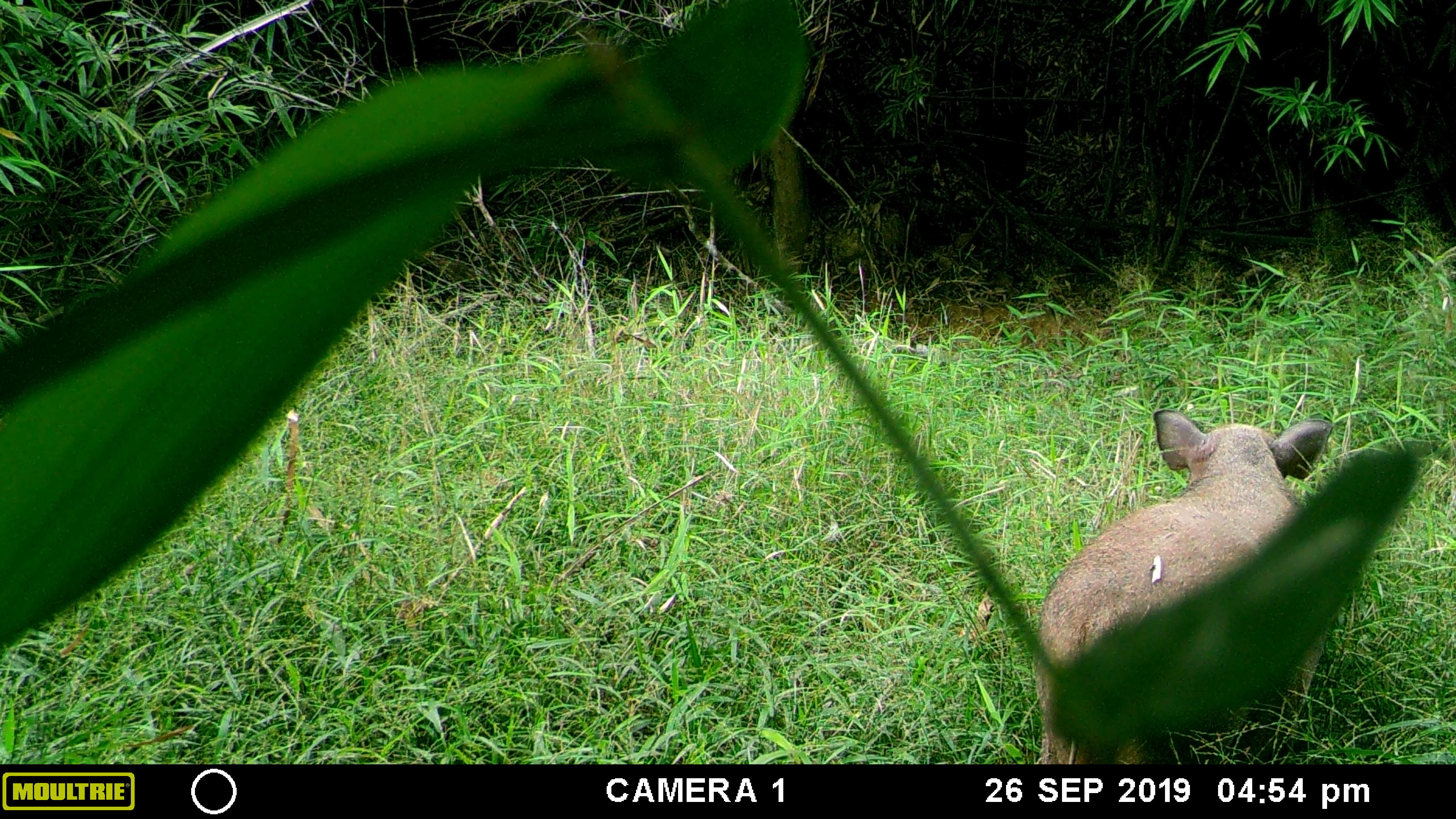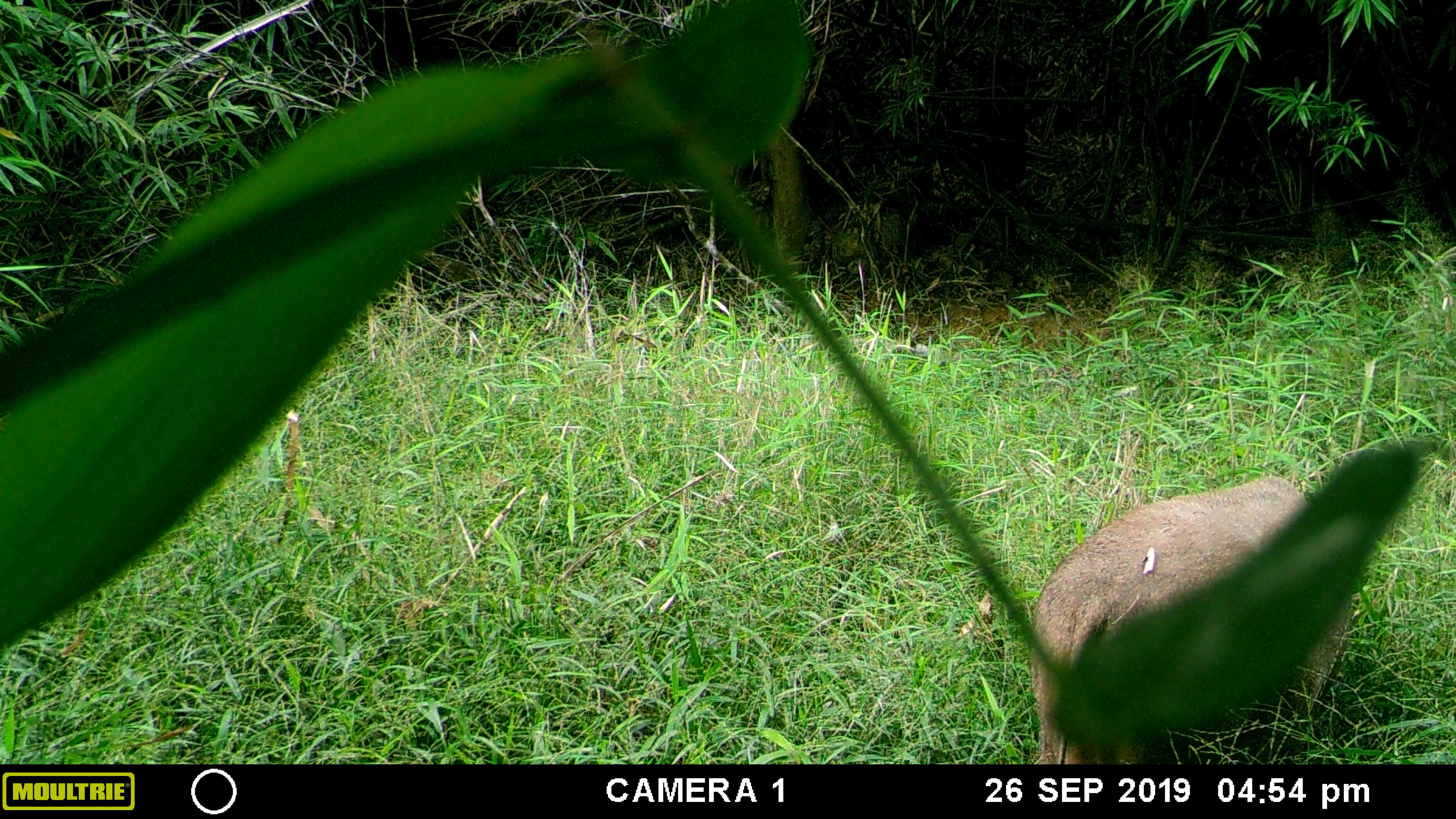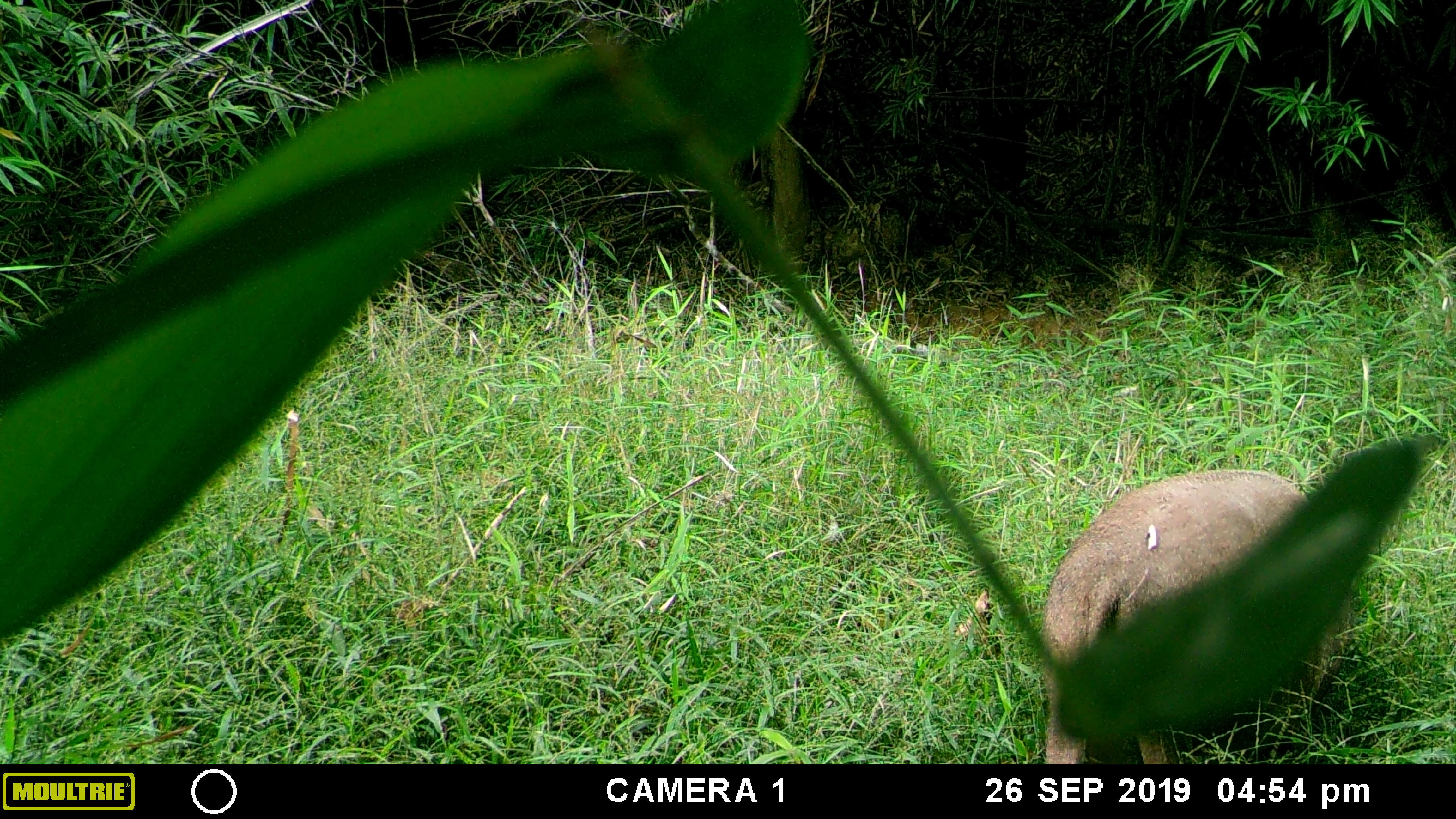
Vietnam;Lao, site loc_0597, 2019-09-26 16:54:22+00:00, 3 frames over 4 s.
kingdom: Animalia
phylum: Chordata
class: Mammalia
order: Artiodactyla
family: Suidae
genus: Sus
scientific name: Sus scrofa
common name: eurasian wild pig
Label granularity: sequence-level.